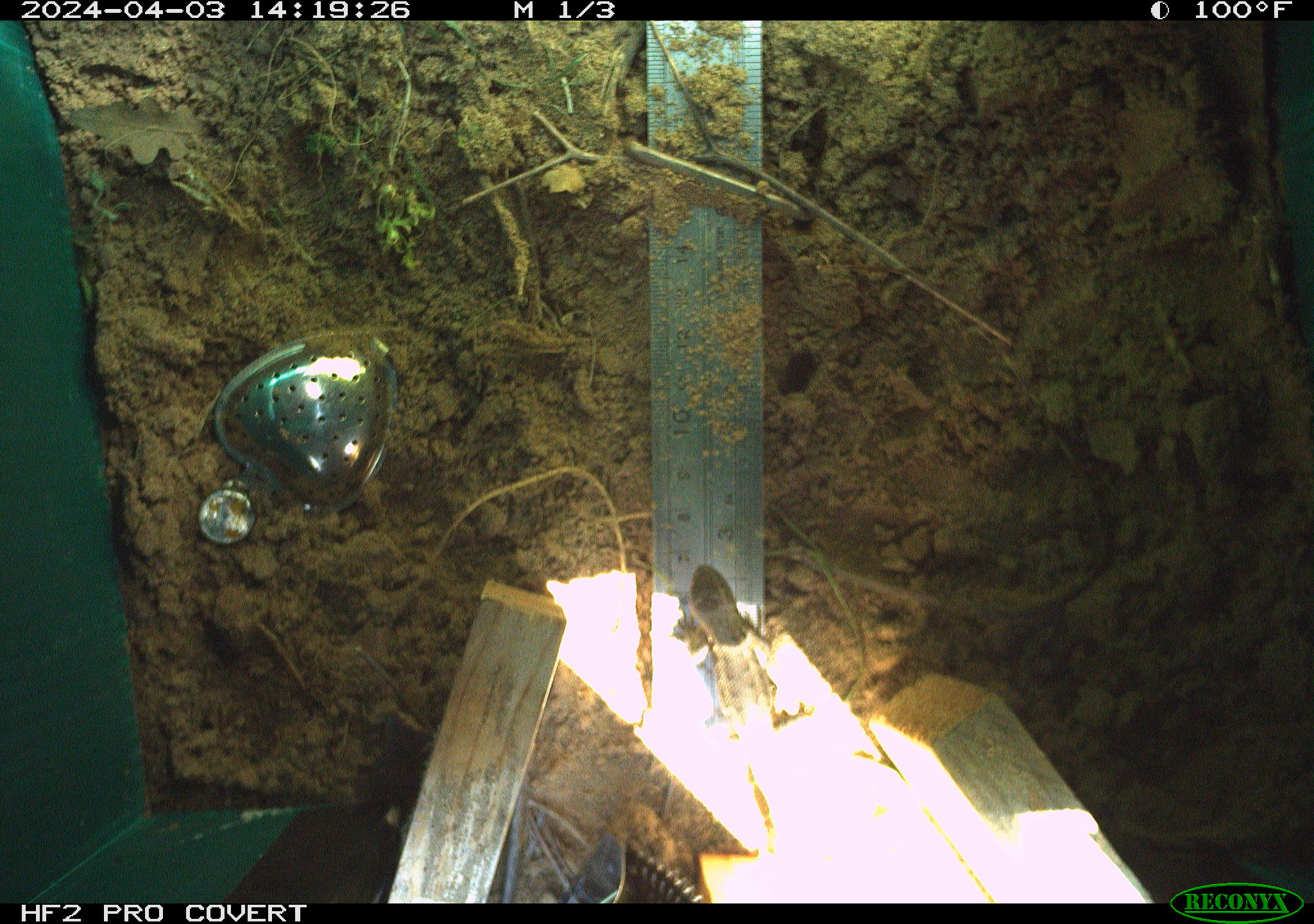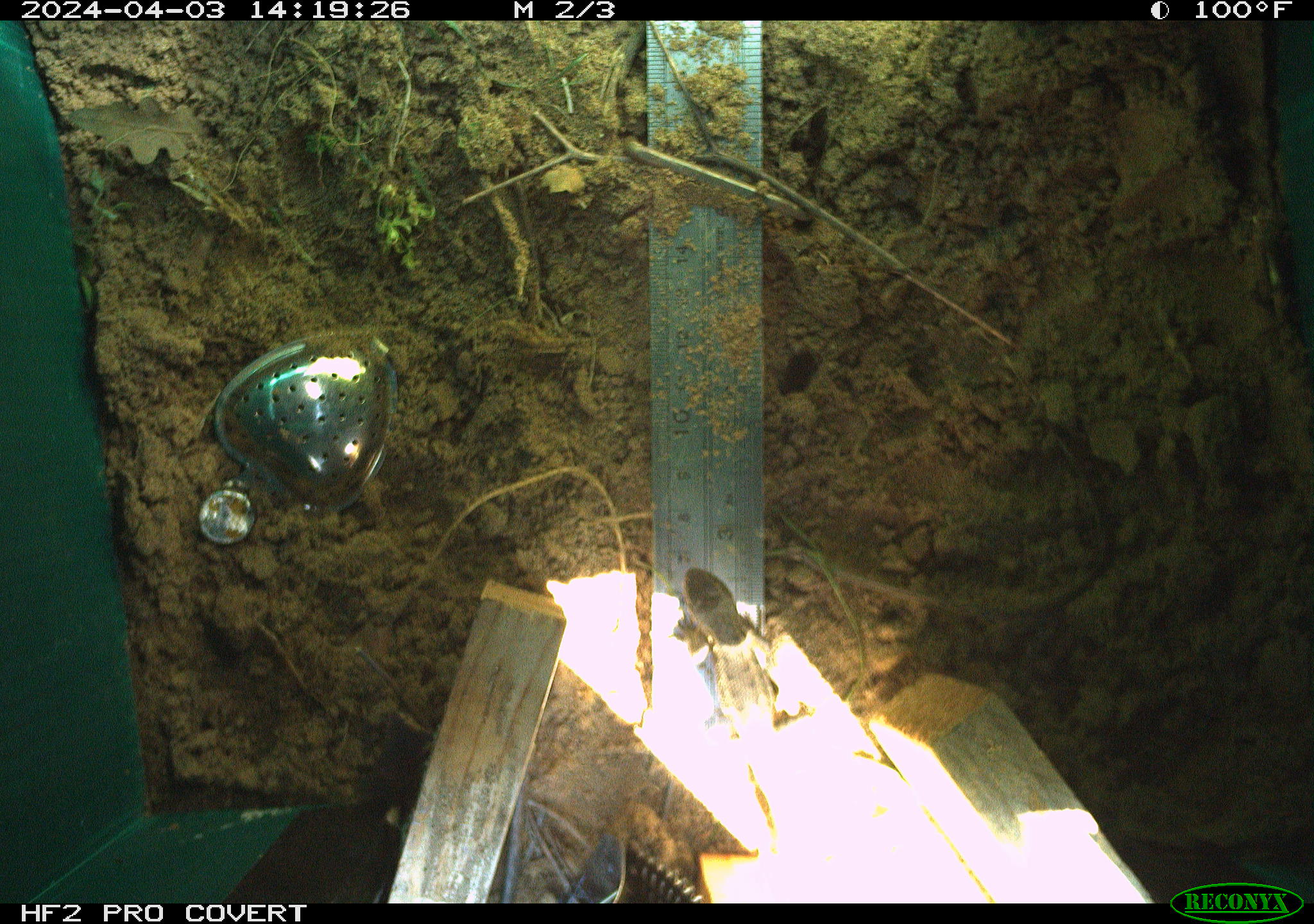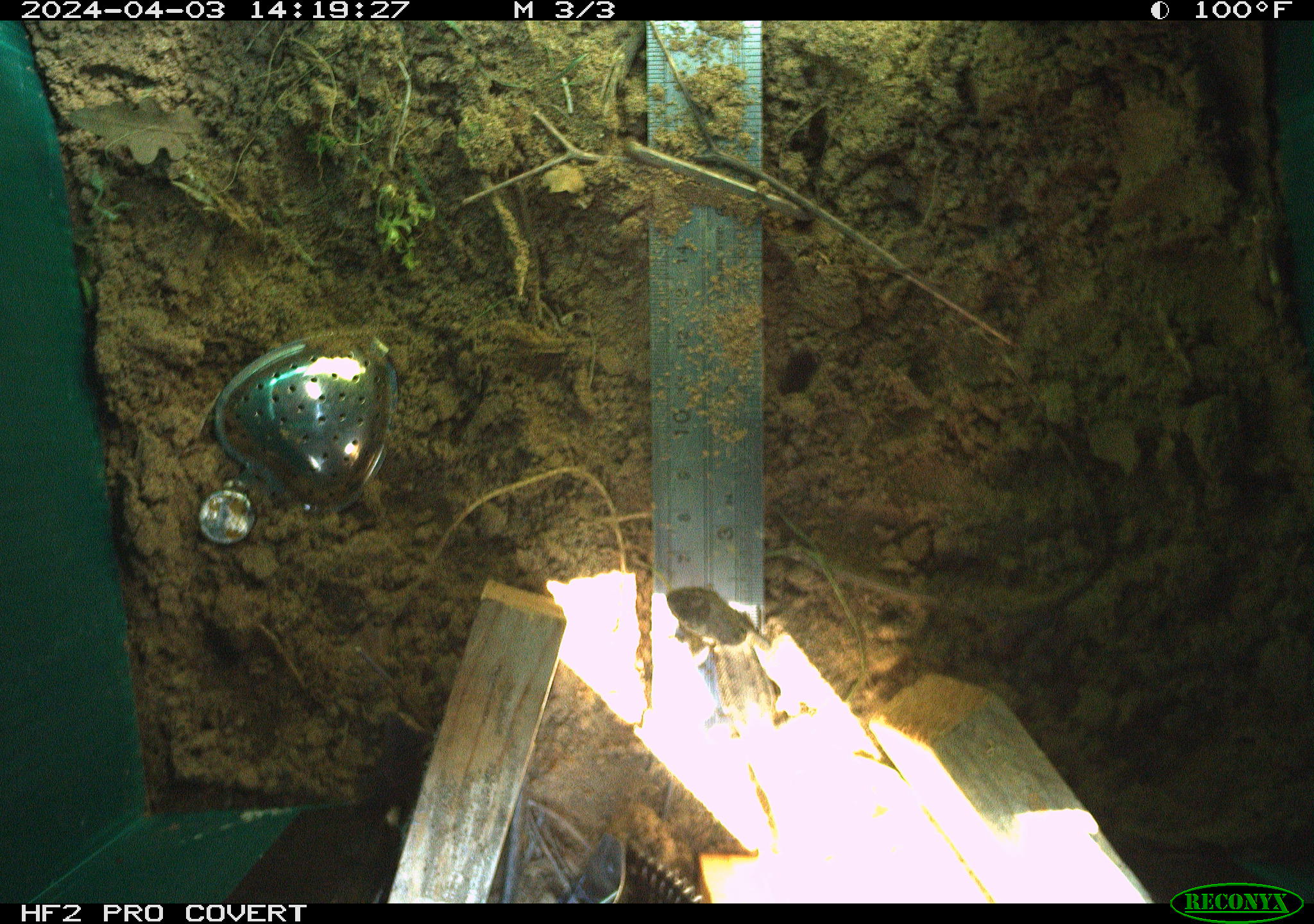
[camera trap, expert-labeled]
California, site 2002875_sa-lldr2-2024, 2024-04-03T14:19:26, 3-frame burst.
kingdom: Animalia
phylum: Chordata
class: Reptilia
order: Squamata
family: Phrynosomatidae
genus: Sceloporus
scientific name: Sceloporus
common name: spiny lizards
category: sceloporus species